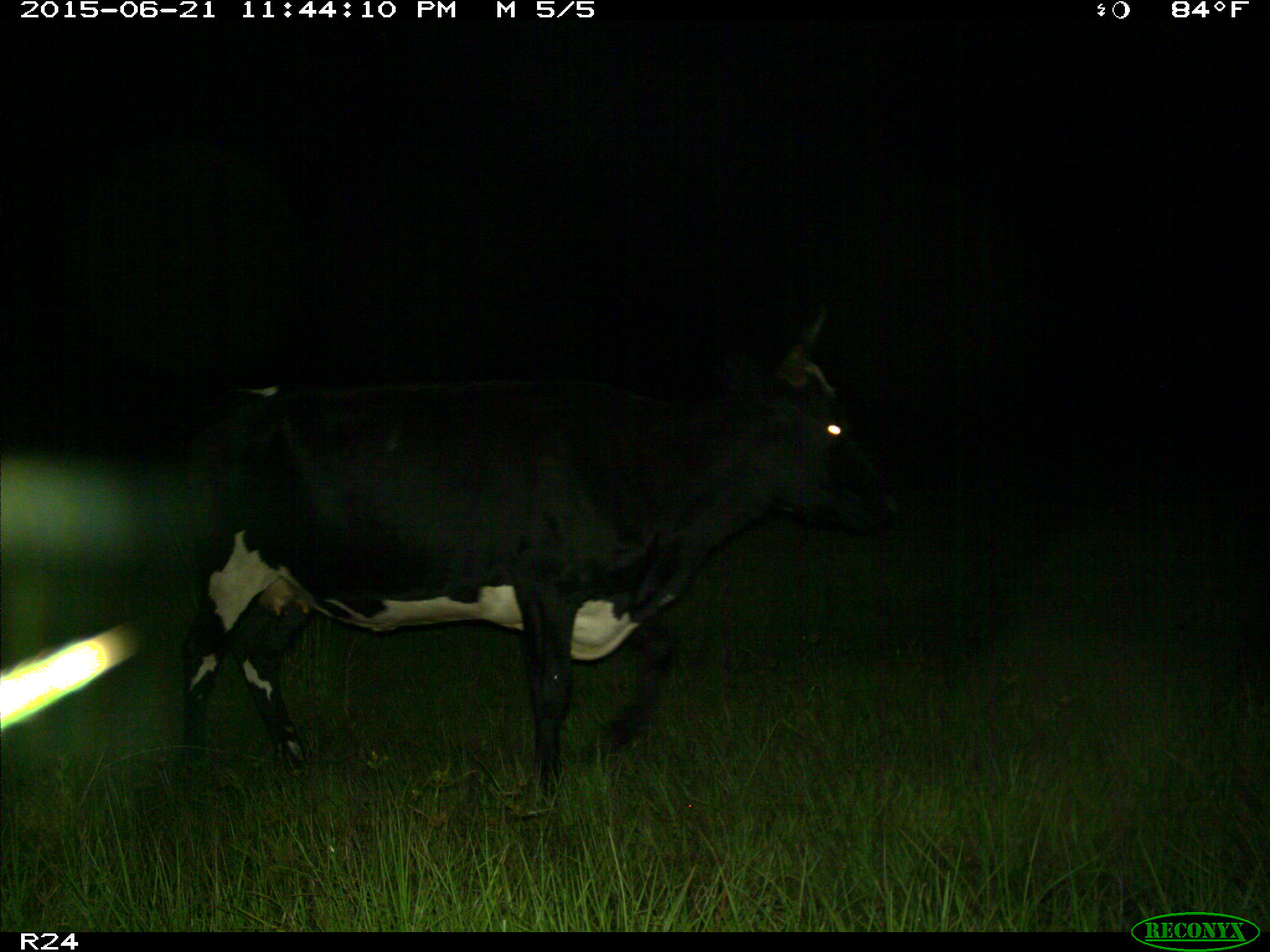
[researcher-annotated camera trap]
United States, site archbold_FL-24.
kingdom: Animalia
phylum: Chordata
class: Mammalia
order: Artiodactyla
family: Bovidae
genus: Bos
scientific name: Bos taurus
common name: domestic cow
Bos taurus (domestic cow).